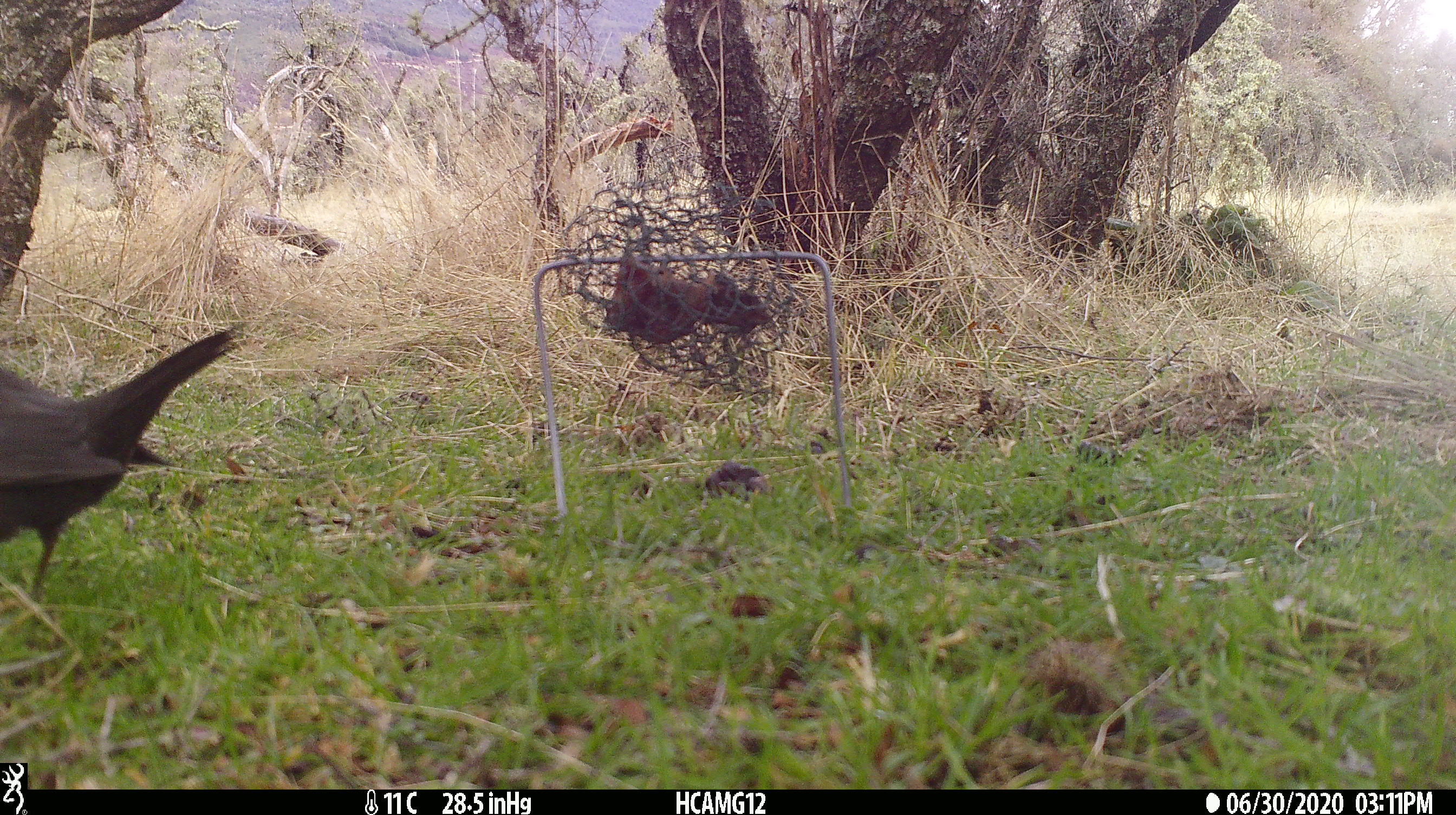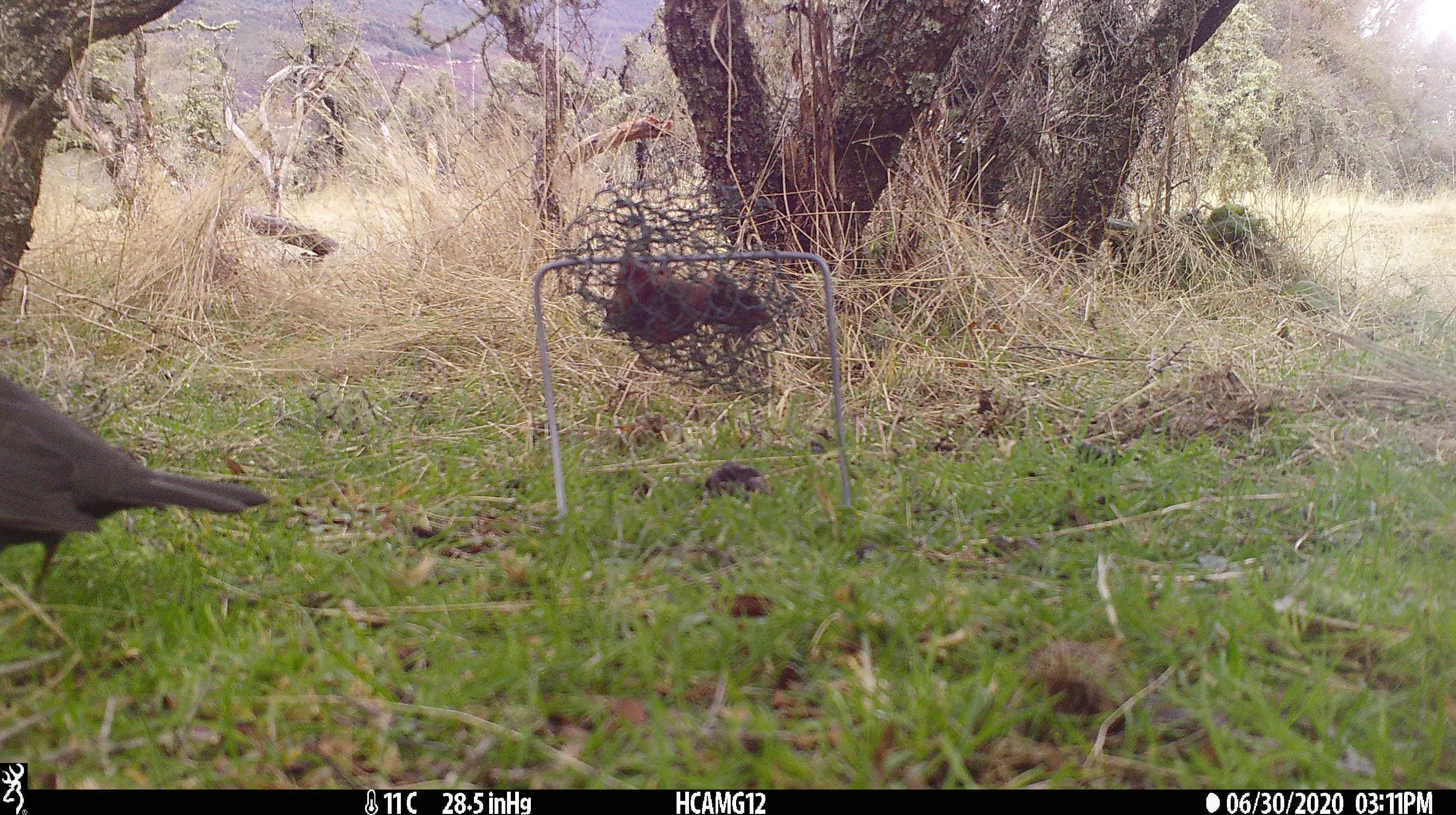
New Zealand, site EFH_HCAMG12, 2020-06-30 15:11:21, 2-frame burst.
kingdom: Animalia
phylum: Chordata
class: Aves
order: Passeriformes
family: Turdidae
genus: Turdus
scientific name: Turdus merula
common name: eurasian blackbird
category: blackbird